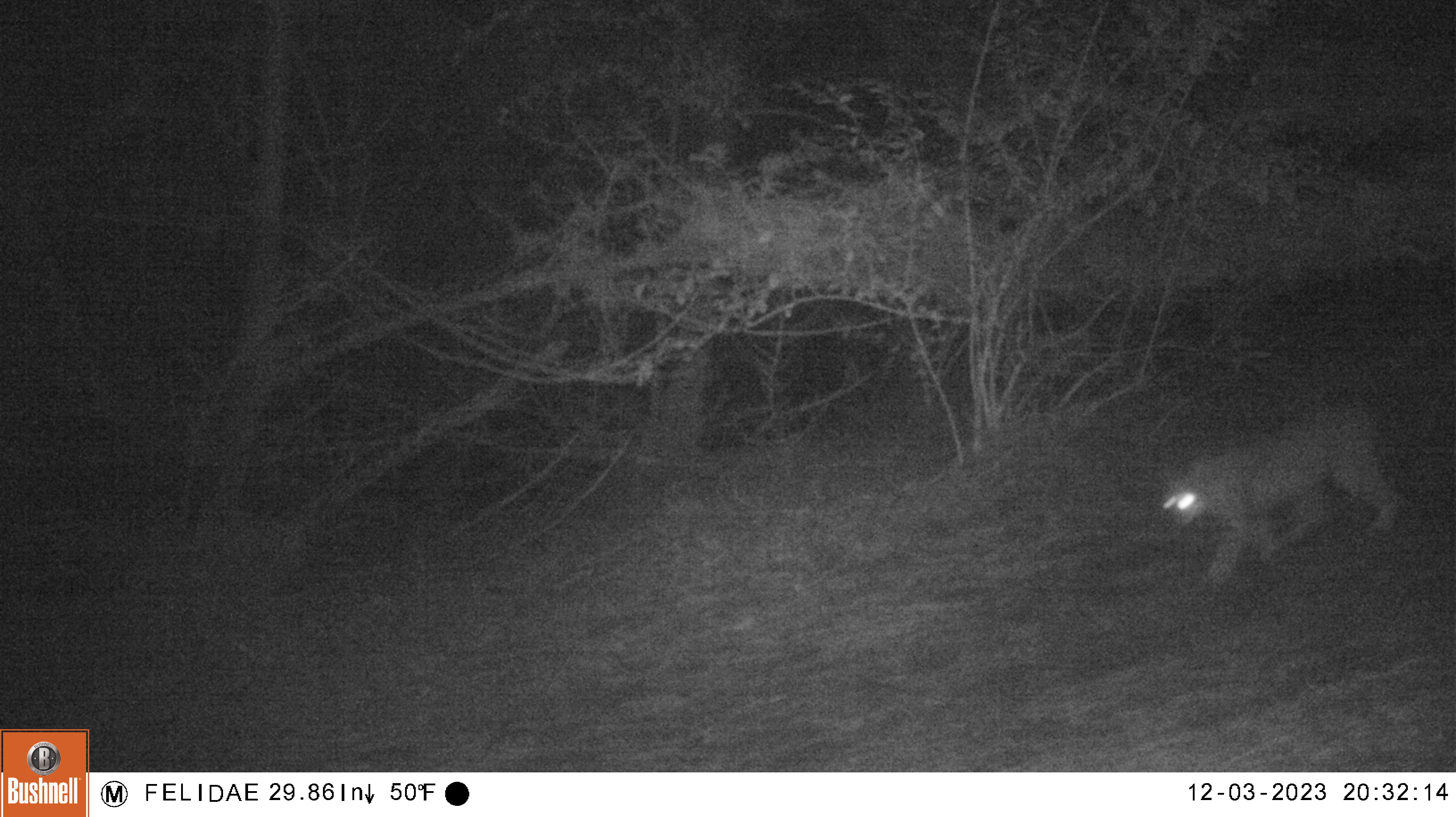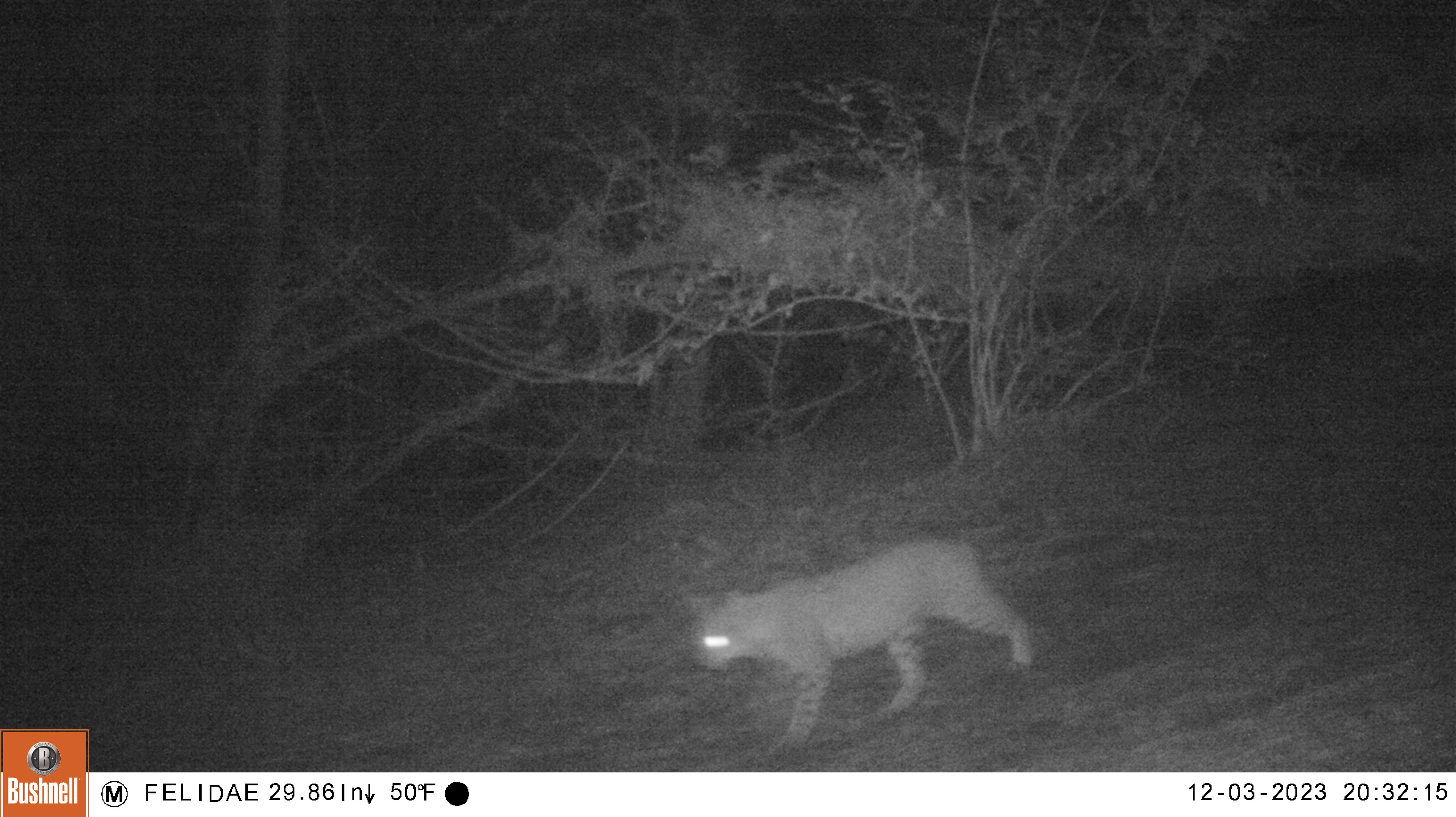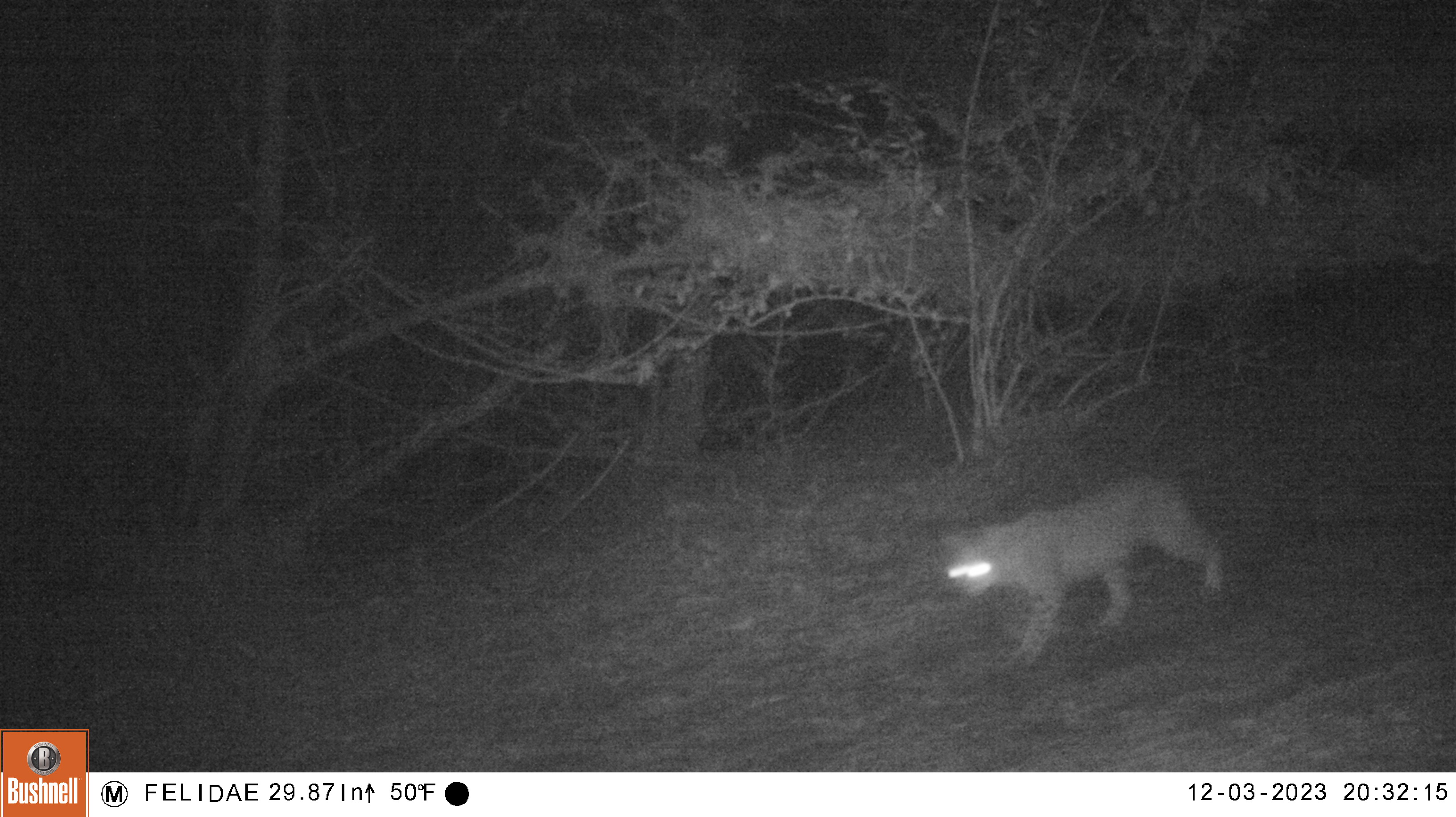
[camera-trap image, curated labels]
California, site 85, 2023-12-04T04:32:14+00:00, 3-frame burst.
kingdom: Animalia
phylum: Chordata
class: Mammalia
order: Carnivora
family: Felidae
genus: Lynx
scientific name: Lynx rufus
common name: bobcat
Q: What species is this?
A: Bobcat (Lynx rufus).